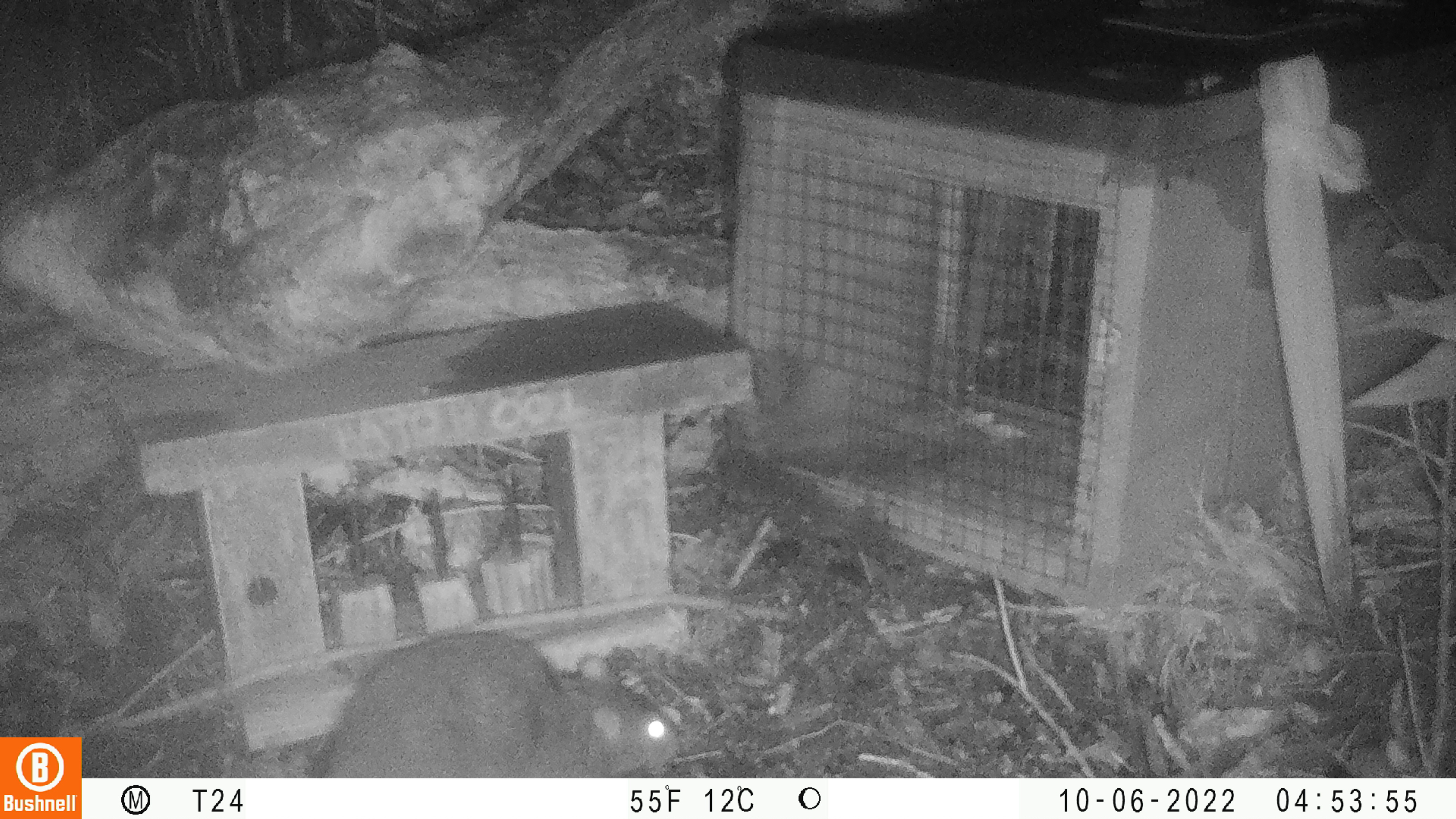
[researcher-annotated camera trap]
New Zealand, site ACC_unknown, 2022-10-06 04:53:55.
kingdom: Animalia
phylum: Chordata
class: Mammalia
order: Rodentia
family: Muridae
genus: Rattus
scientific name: Rattus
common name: rat